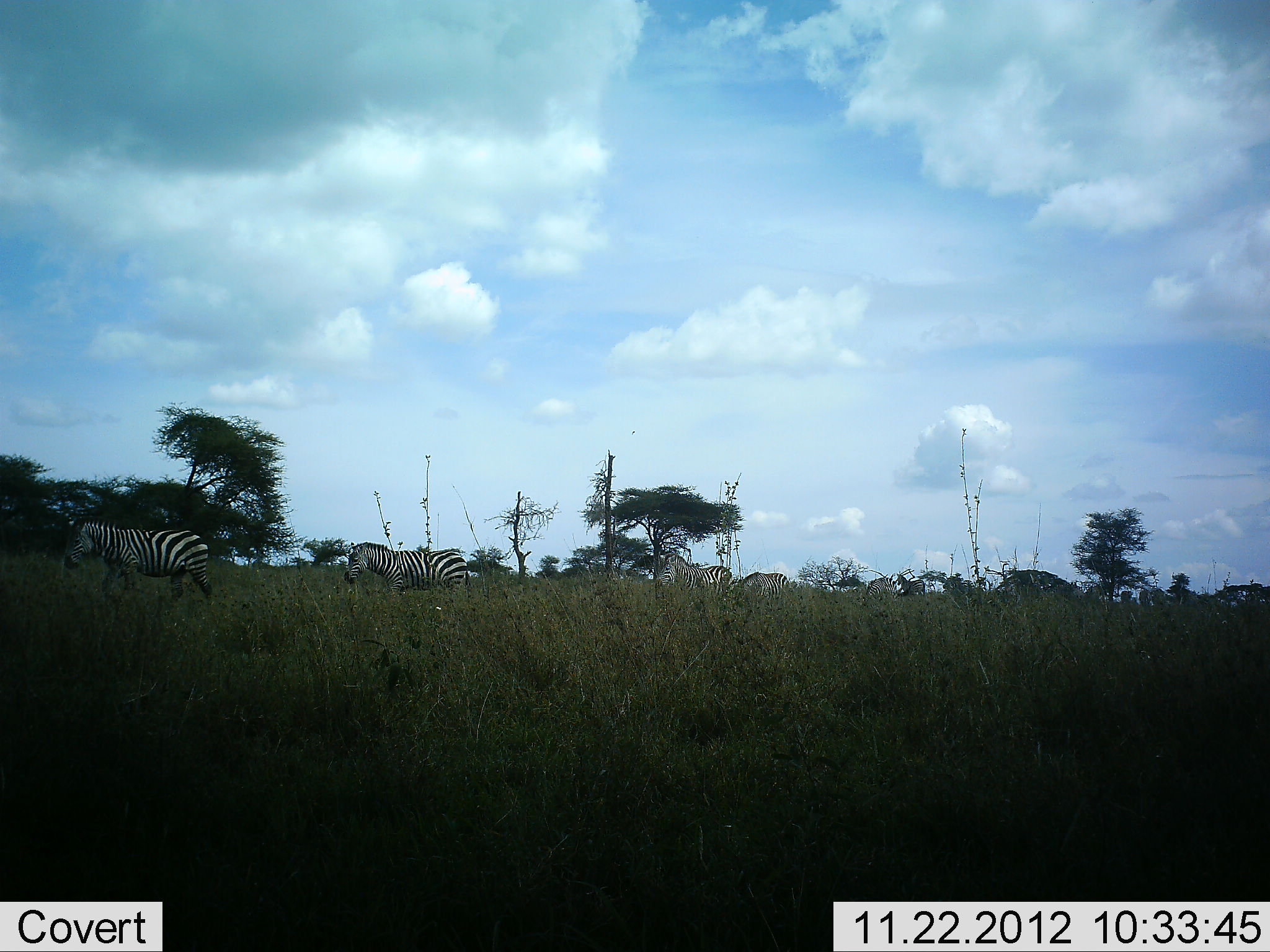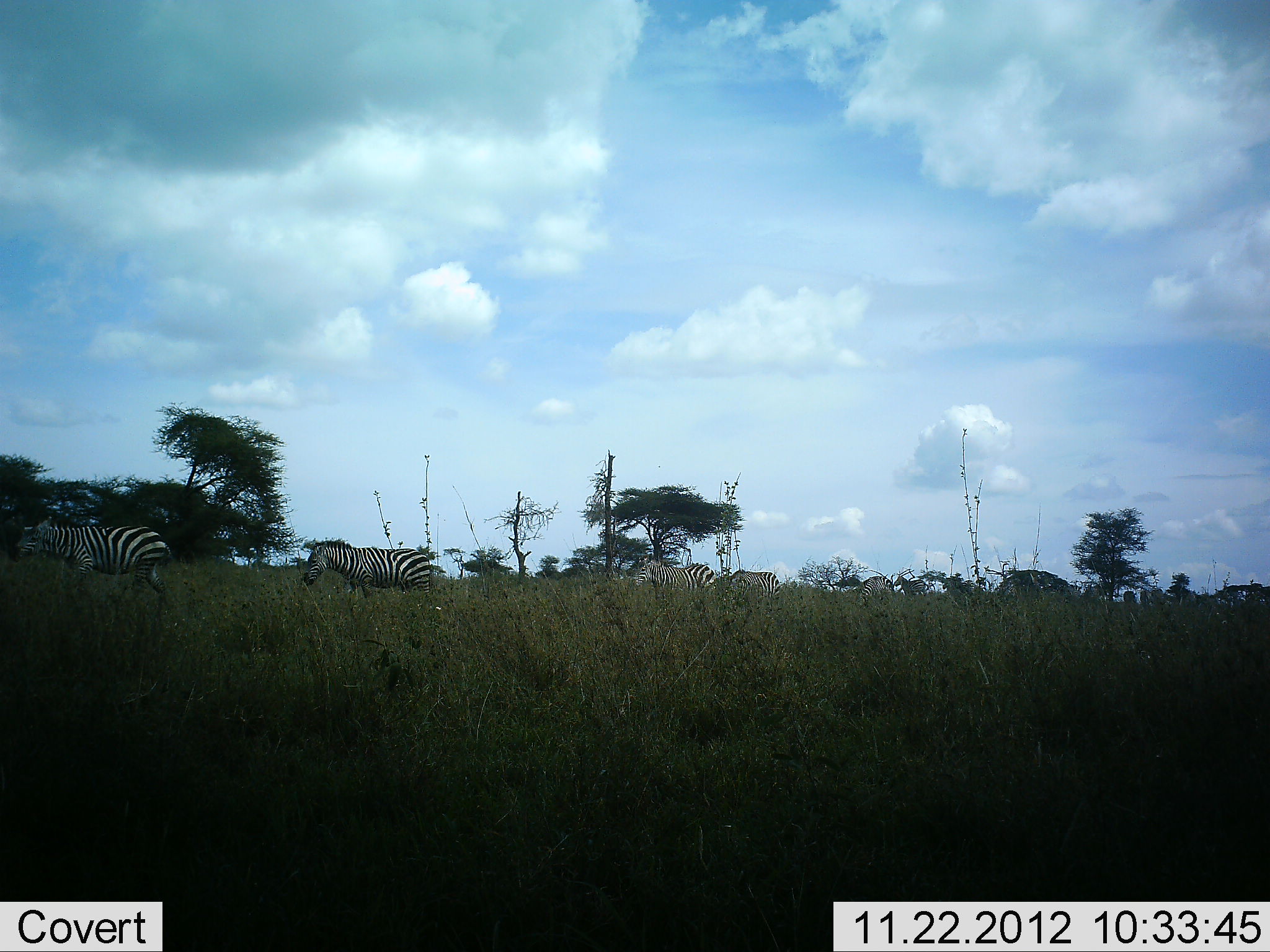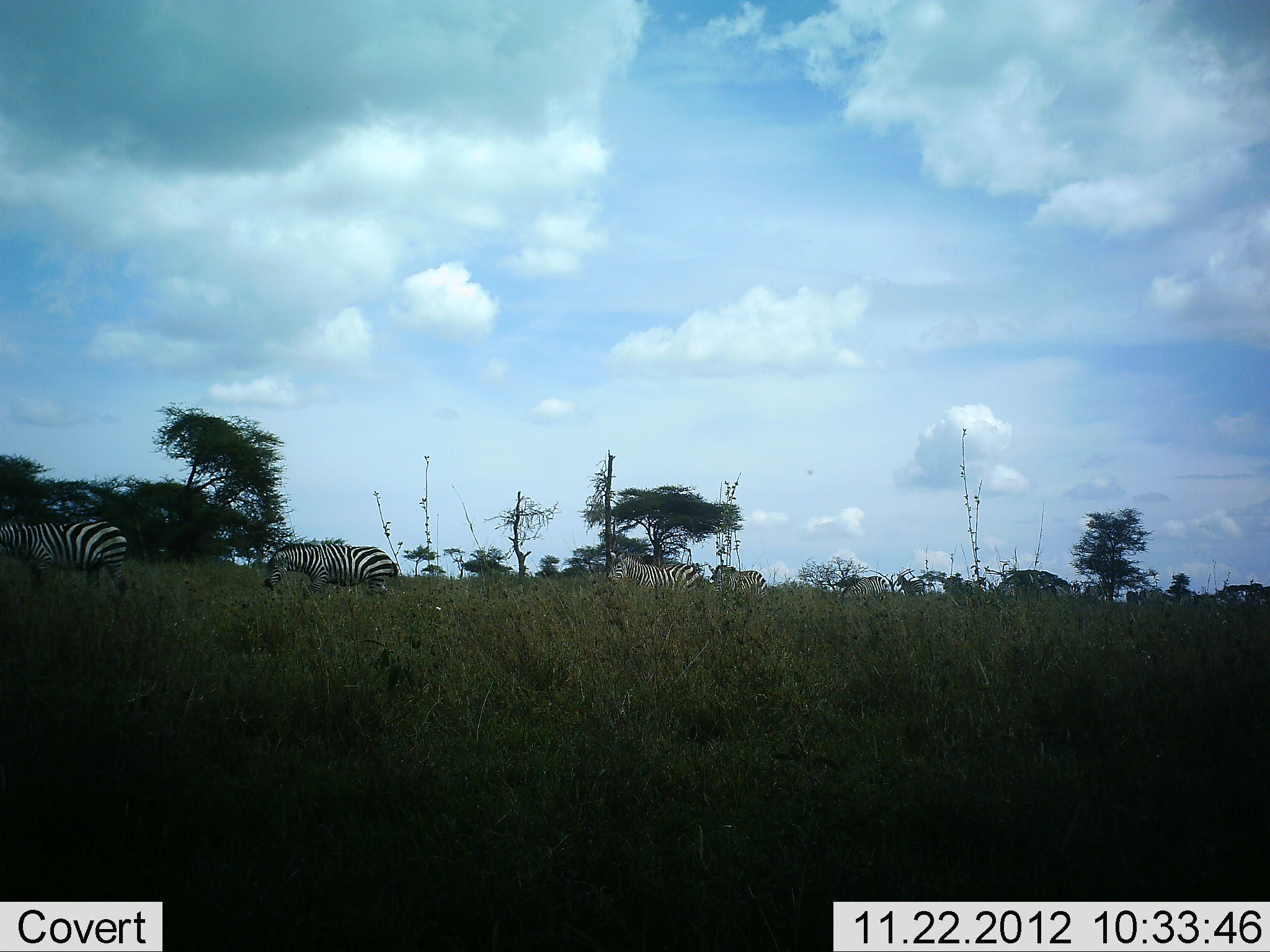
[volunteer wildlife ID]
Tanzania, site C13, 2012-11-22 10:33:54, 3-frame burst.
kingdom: Animalia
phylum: Chordata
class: Mammalia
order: Perissodactyla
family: Equidae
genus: Equus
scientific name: Equus quagga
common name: plains zebra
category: zebra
Zebra (plains zebra) (Equus quagga), count 7. Behavior (volunteer vote fractions): standing 9%, resting 0%, moving 100%, interacting 0%. Young present (vote fraction): 0%. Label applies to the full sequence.